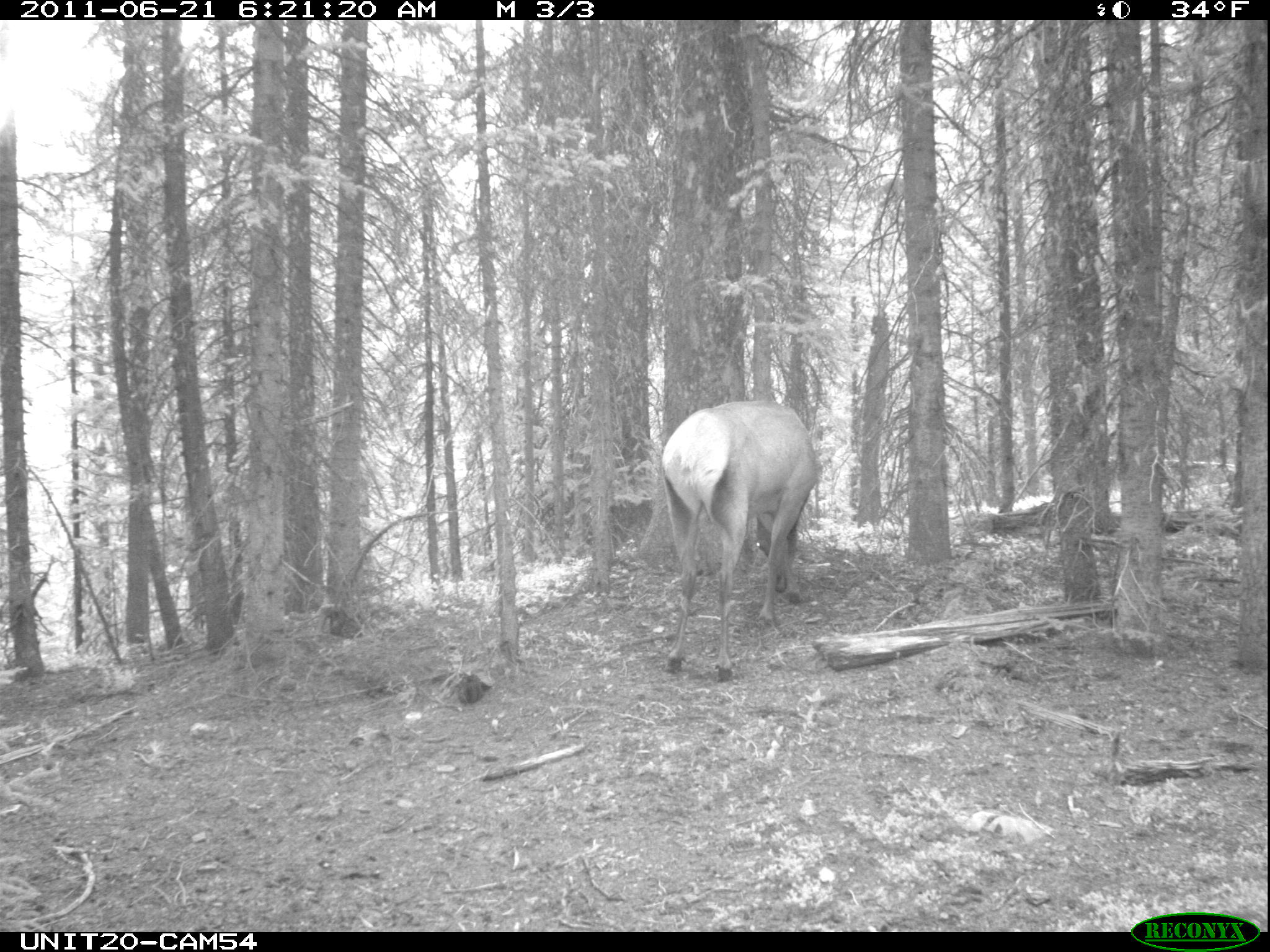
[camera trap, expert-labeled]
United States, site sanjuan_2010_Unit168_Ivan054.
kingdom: Animalia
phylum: Chordata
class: Mammalia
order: Artiodactyla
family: Cervidae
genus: Cervus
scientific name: Cervus elaphus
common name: red deer